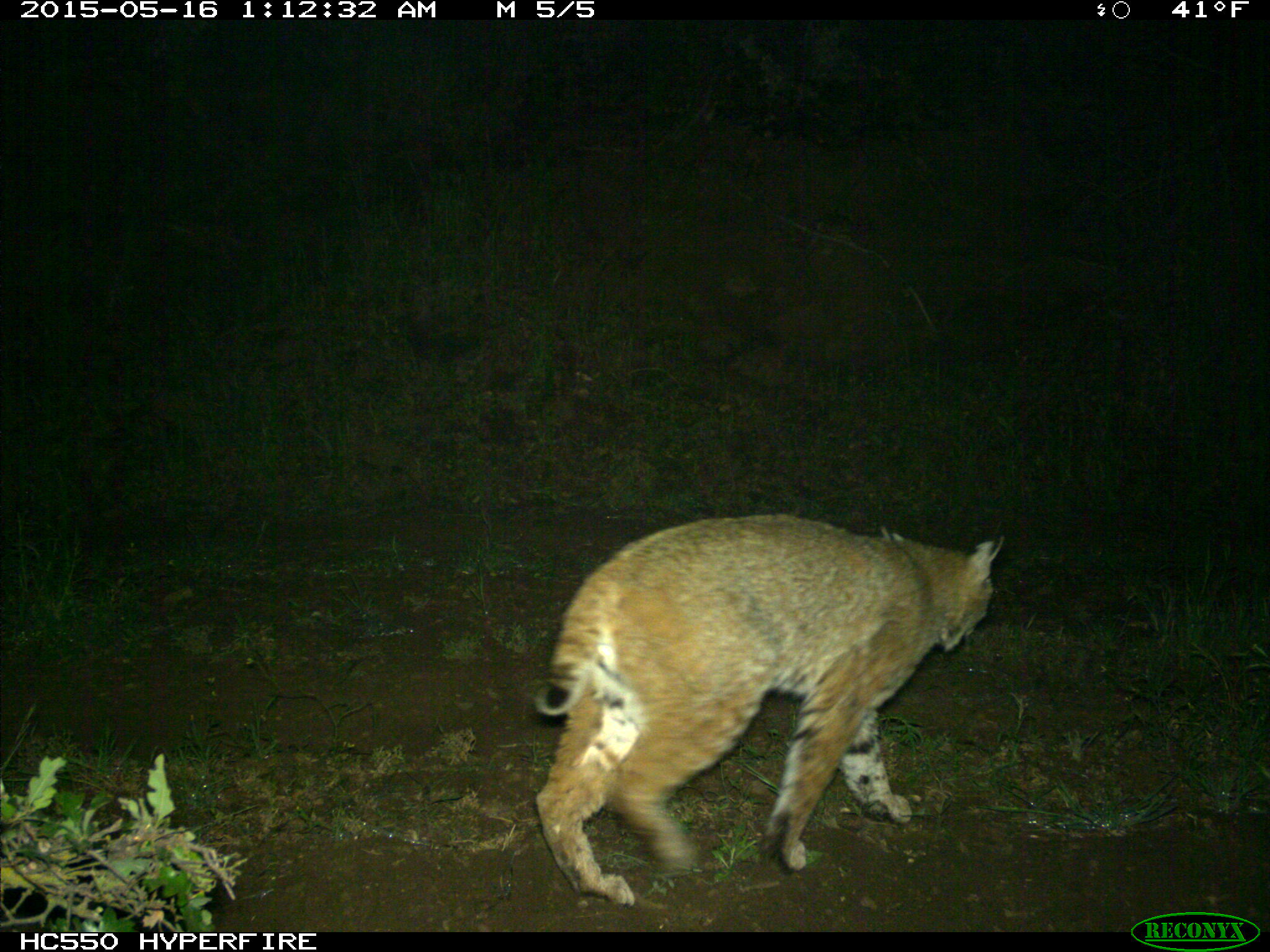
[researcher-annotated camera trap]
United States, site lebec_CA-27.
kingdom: Animalia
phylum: Chordata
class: Mammalia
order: Carnivora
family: Felidae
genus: Lynx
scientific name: Lynx rufus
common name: bobcat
Lynx rufus (bobcat).